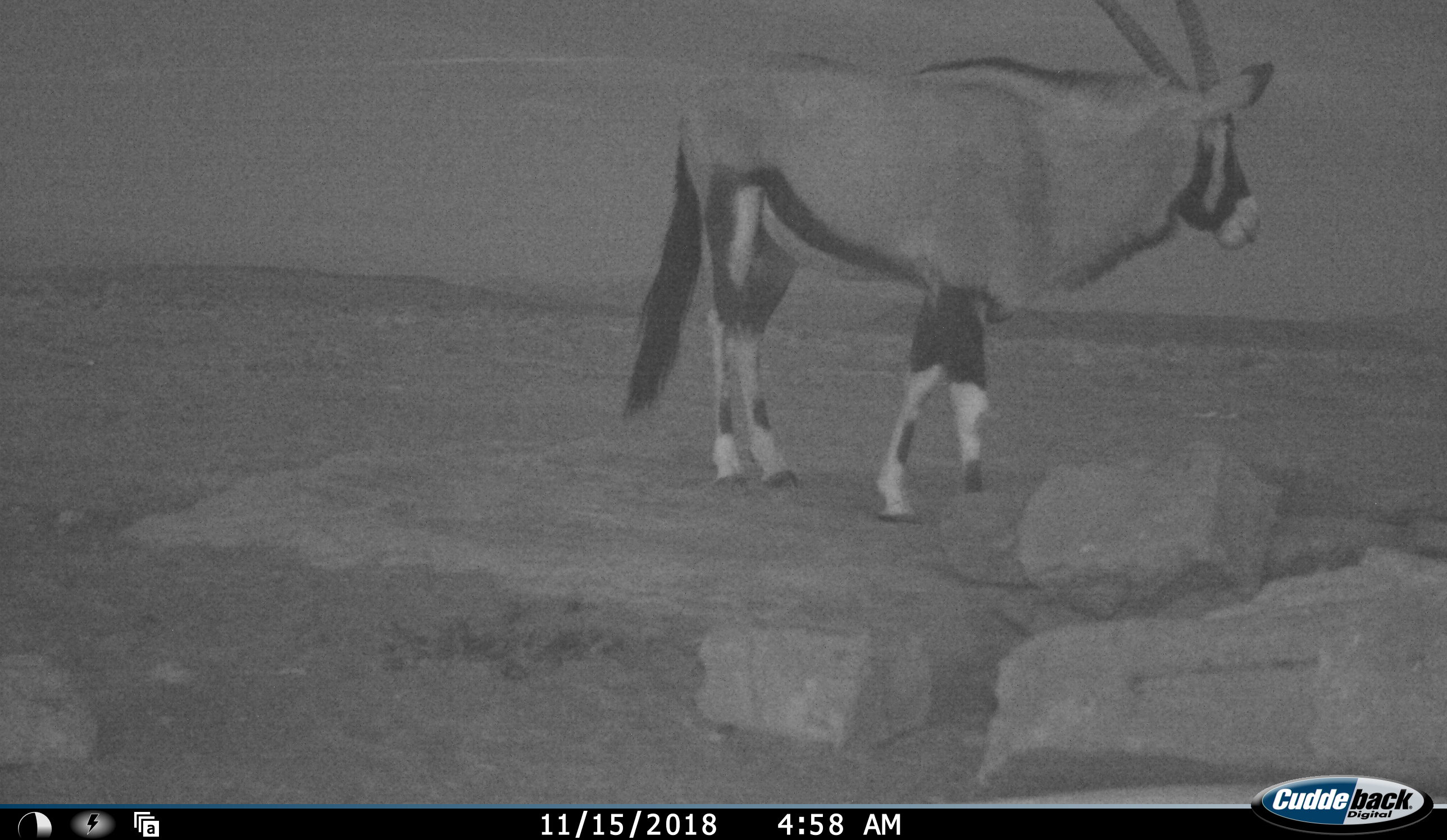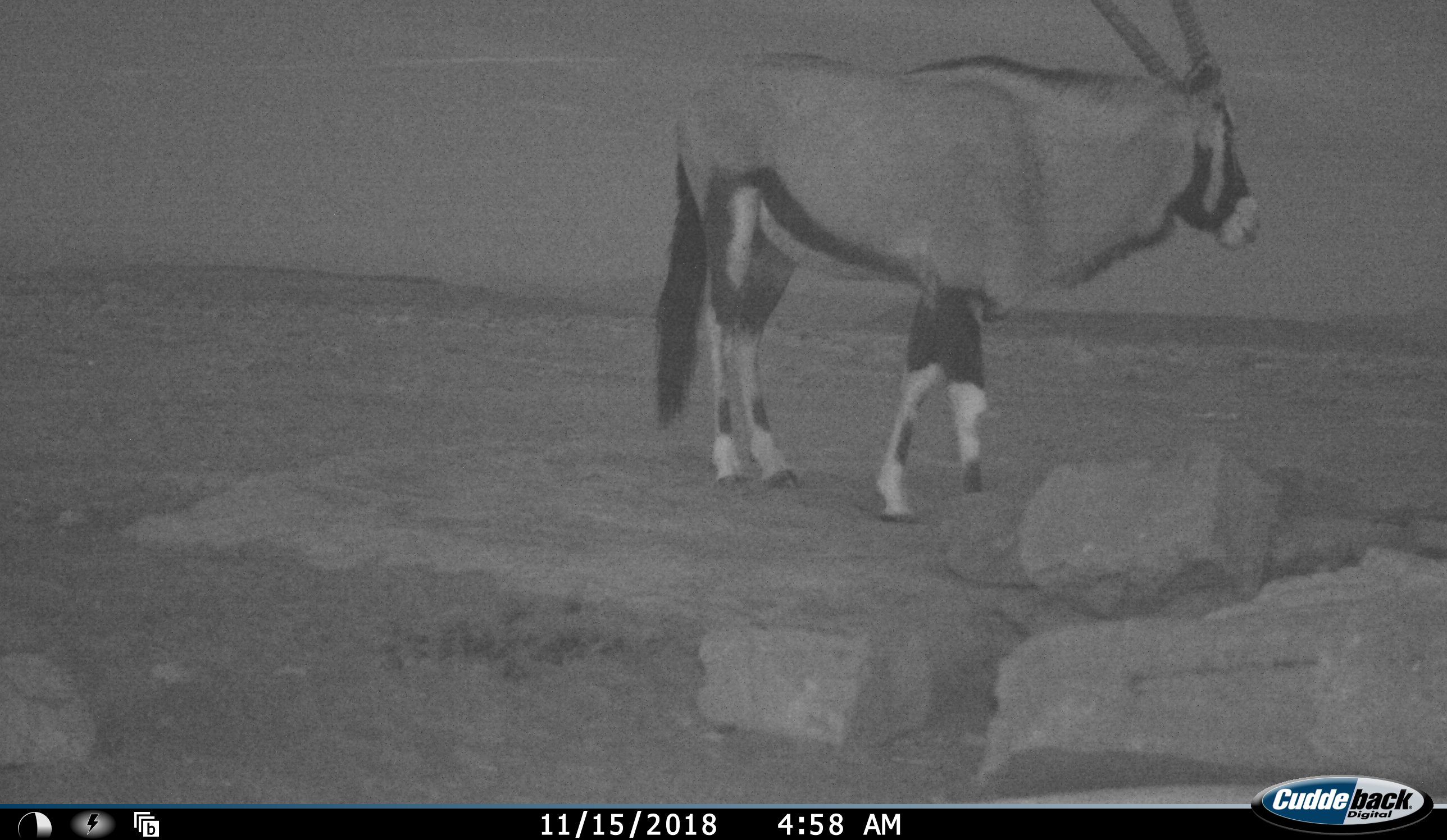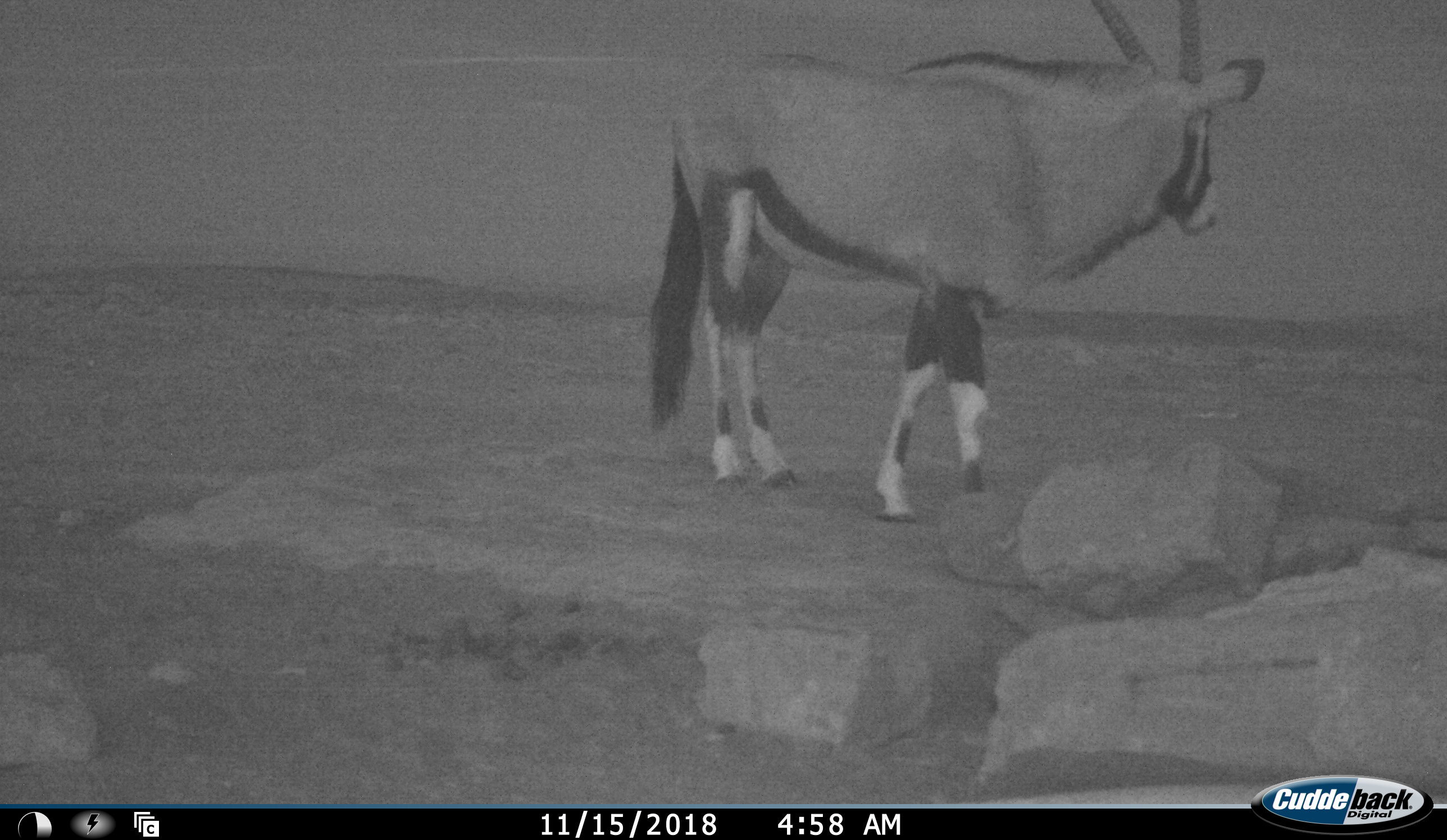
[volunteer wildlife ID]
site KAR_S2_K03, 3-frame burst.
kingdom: Animalia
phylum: Chordata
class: Mammalia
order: Artiodactyla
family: Bovidae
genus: Oryx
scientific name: Oryx gazella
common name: gemsbok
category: oryx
Oryx (gemsbok) (Oryx gazella), count 1. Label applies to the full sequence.